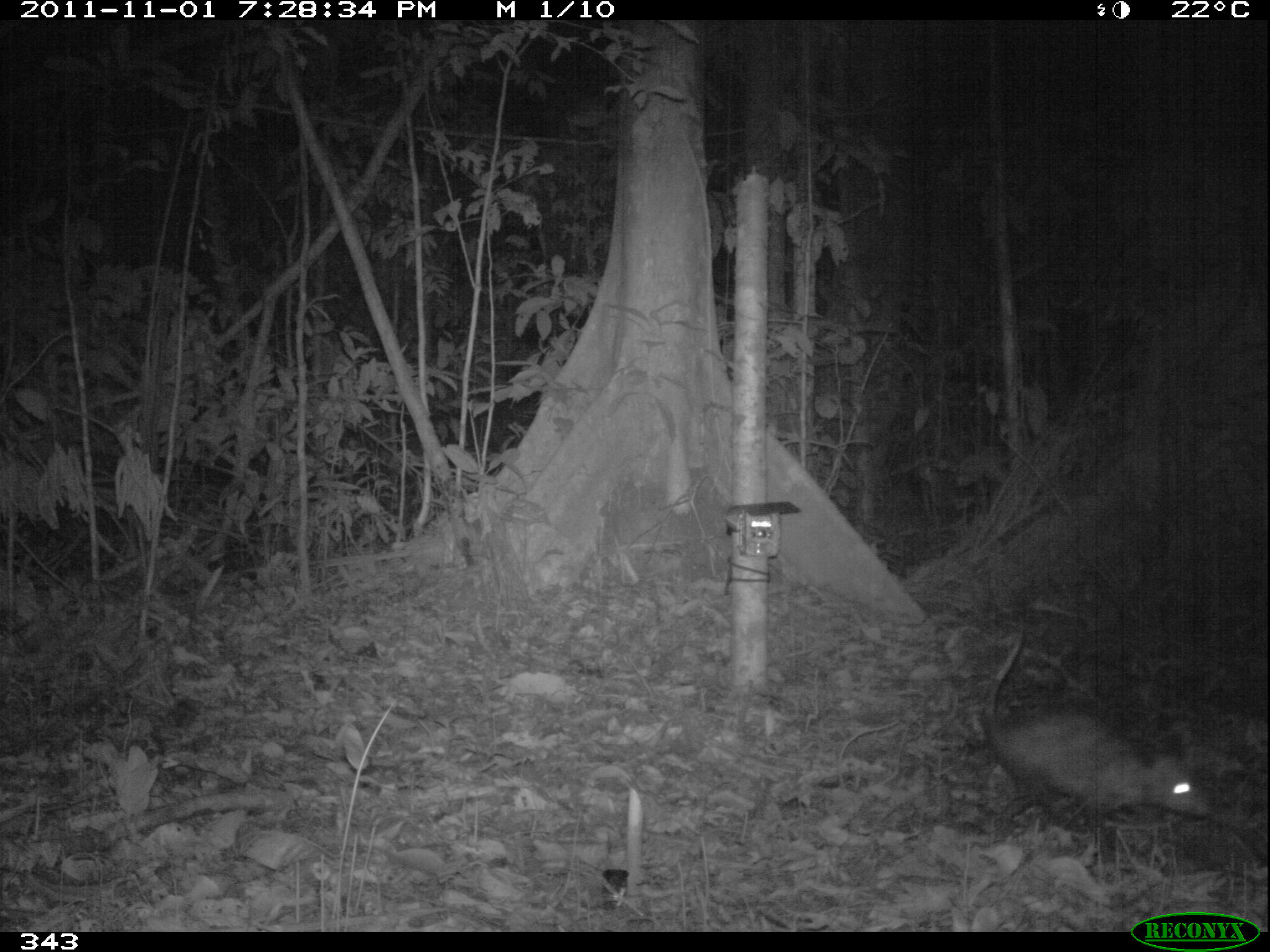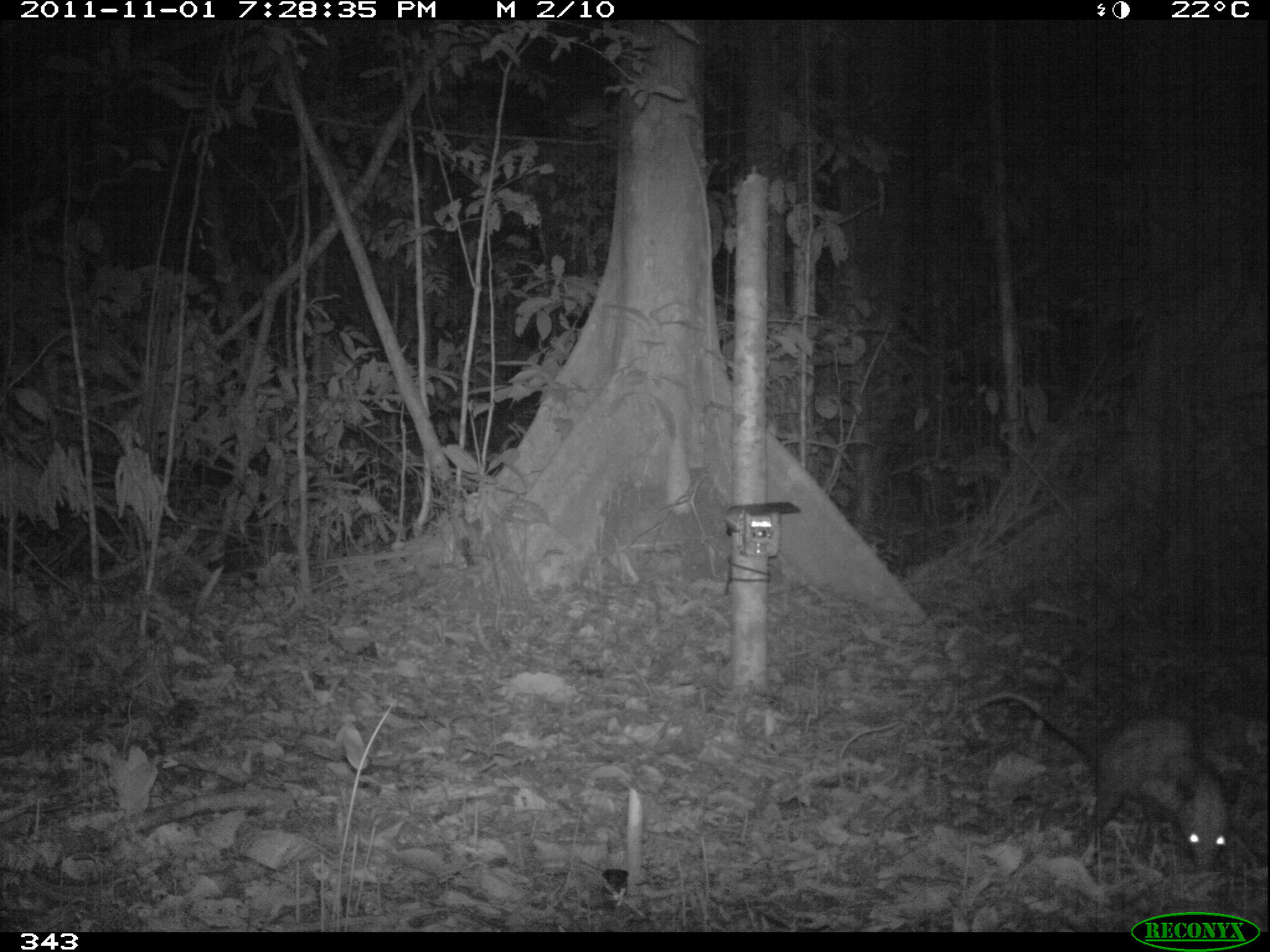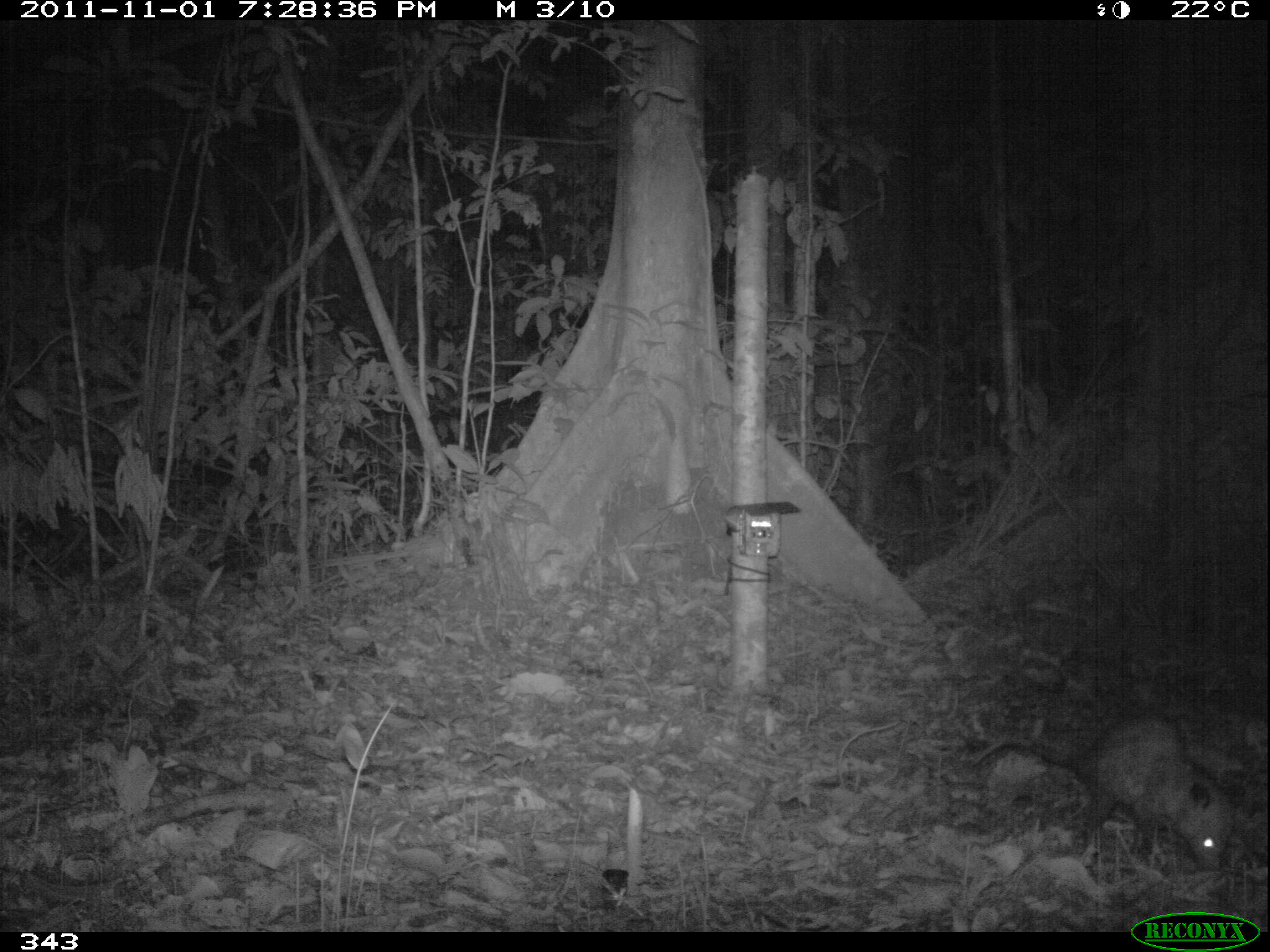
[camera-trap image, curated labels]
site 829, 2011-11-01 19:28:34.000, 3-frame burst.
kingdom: Animalia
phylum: Chordata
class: Mammalia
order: Didelphimorphia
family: Didelphidae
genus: Didelphis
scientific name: Didelphis marsupialis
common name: southern opossum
Didelphis marsupialis (southern opossum).